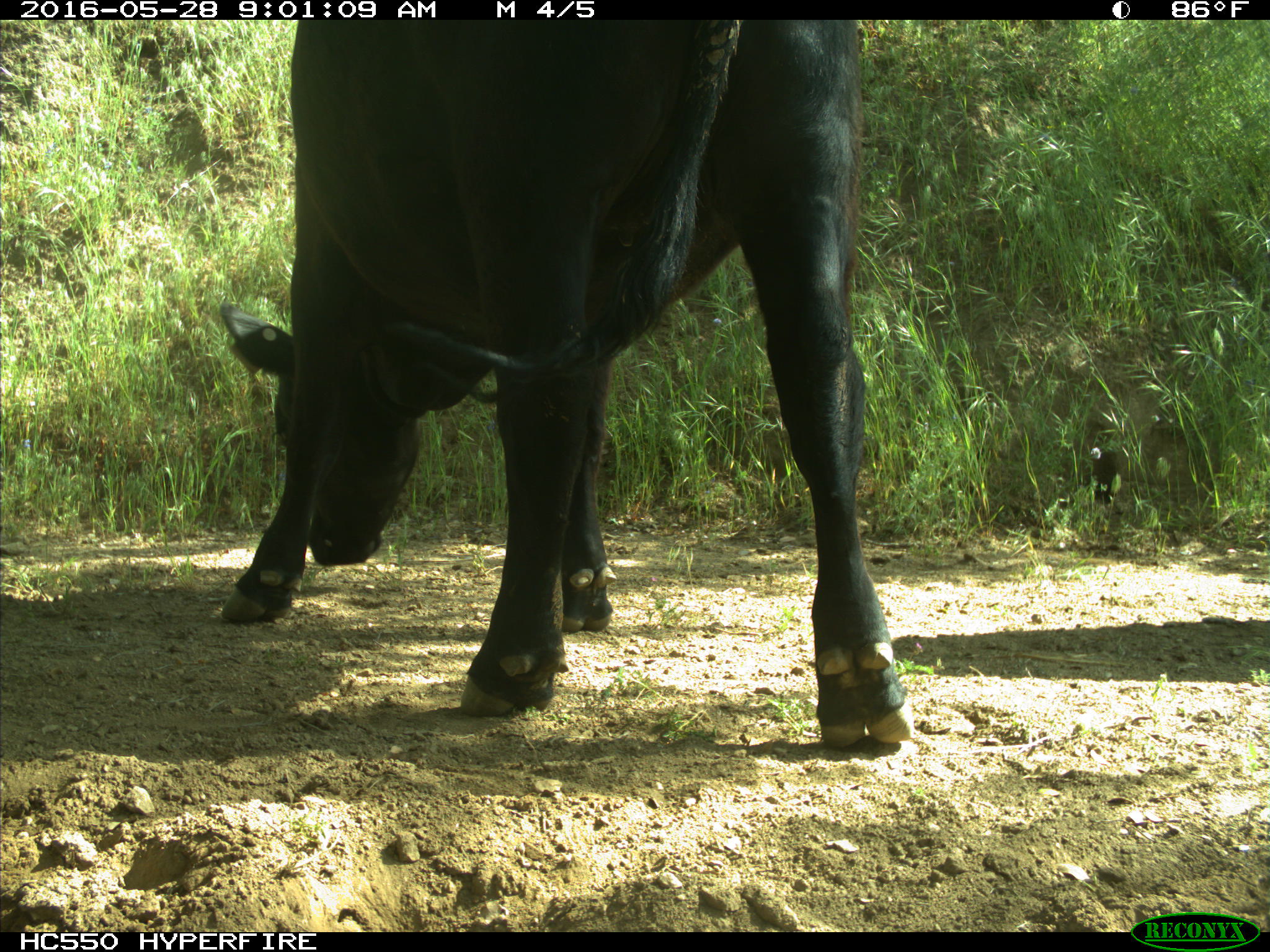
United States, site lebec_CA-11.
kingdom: Animalia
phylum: Chordata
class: Mammalia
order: Artiodactyla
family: Bovidae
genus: Bos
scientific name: Bos taurus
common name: domestic cow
Bos taurus (domestic cow).